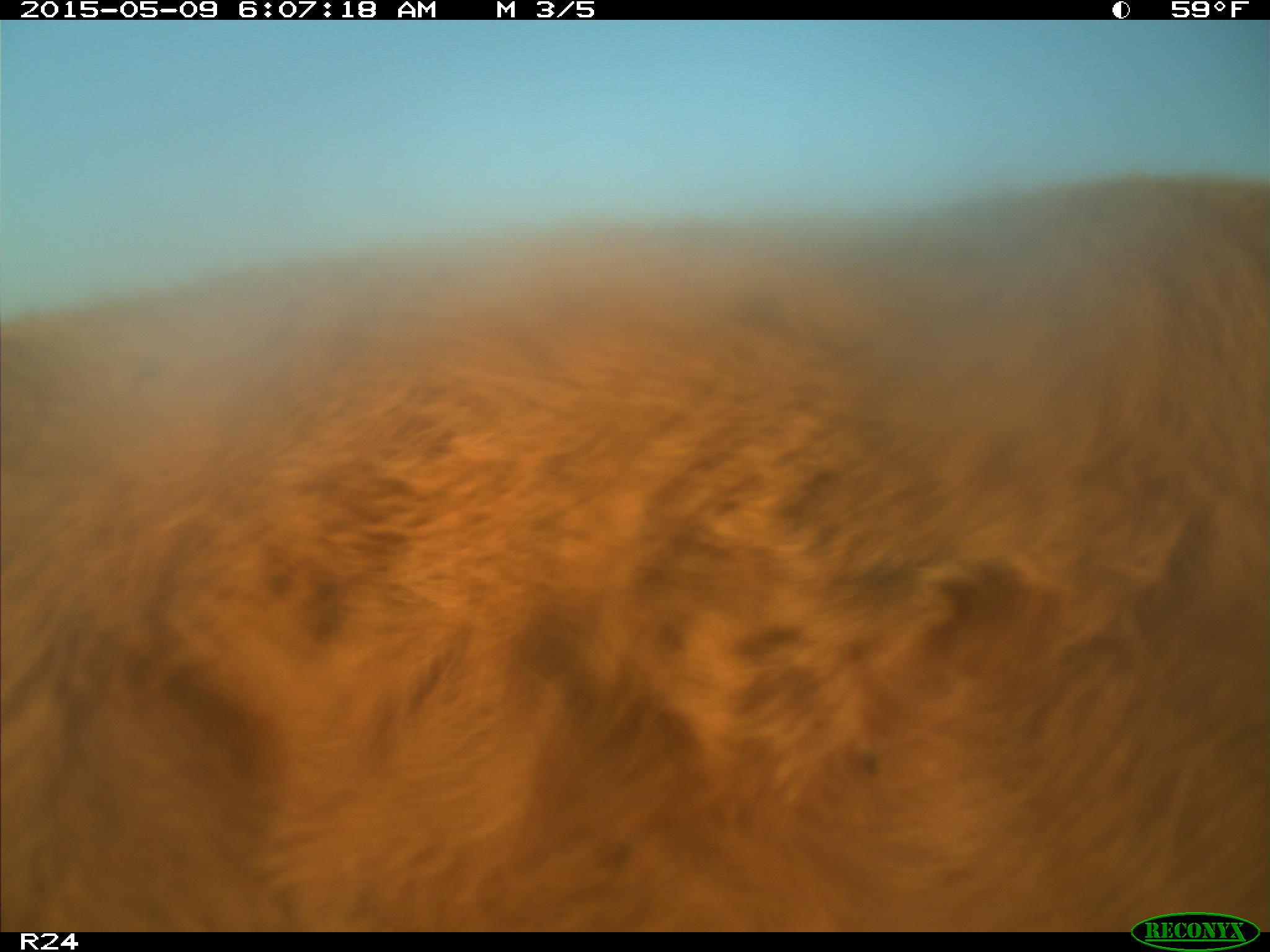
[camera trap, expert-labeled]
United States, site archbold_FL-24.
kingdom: Animalia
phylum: Chordata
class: Mammalia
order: Artiodactyla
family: Bovidae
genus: Bos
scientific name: Bos taurus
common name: domestic cow